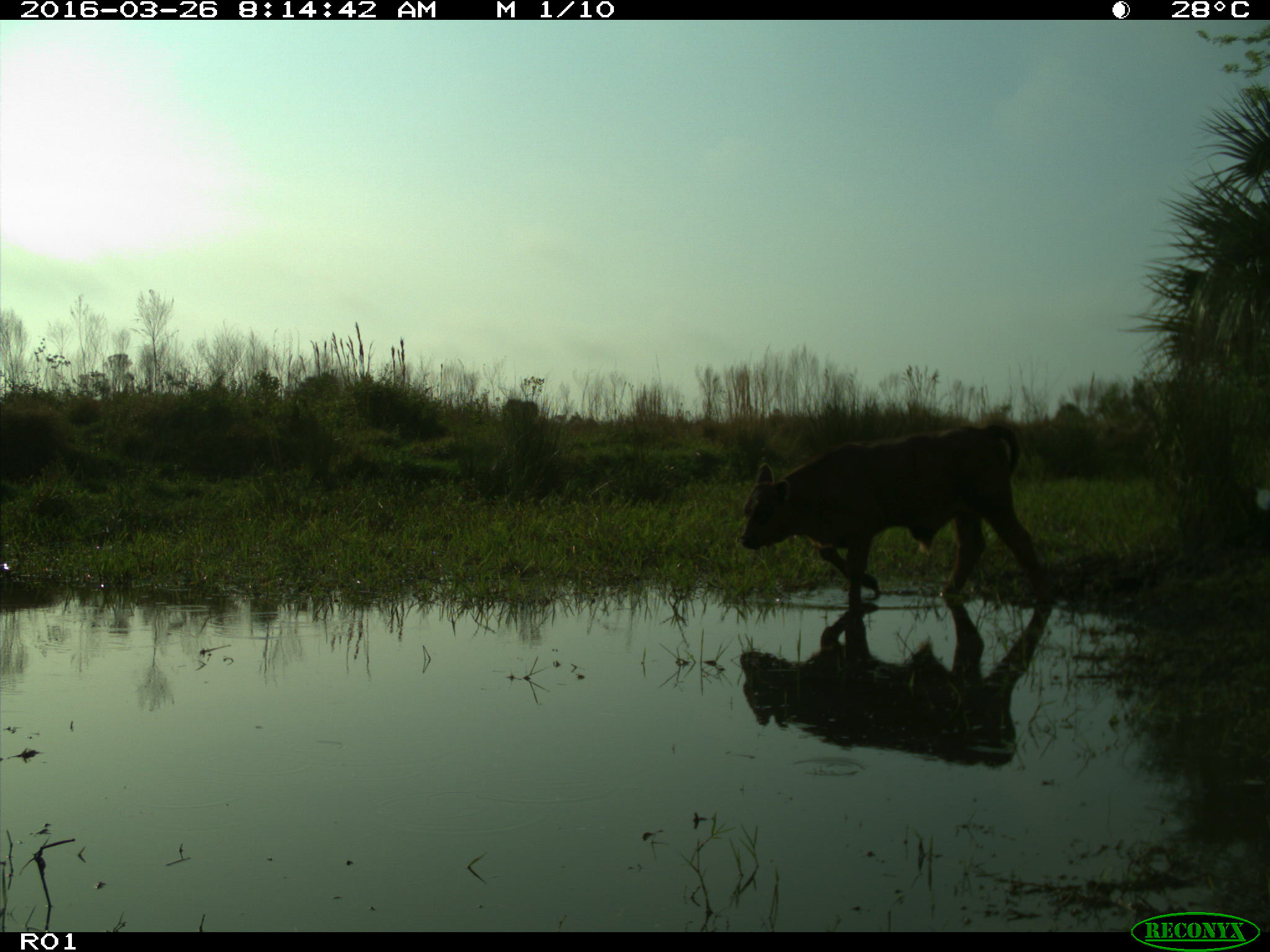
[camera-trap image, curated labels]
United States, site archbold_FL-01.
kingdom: Animalia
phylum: Chordata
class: Mammalia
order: Artiodactyla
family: Bovidae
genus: Bos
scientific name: Bos taurus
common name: domestic cow